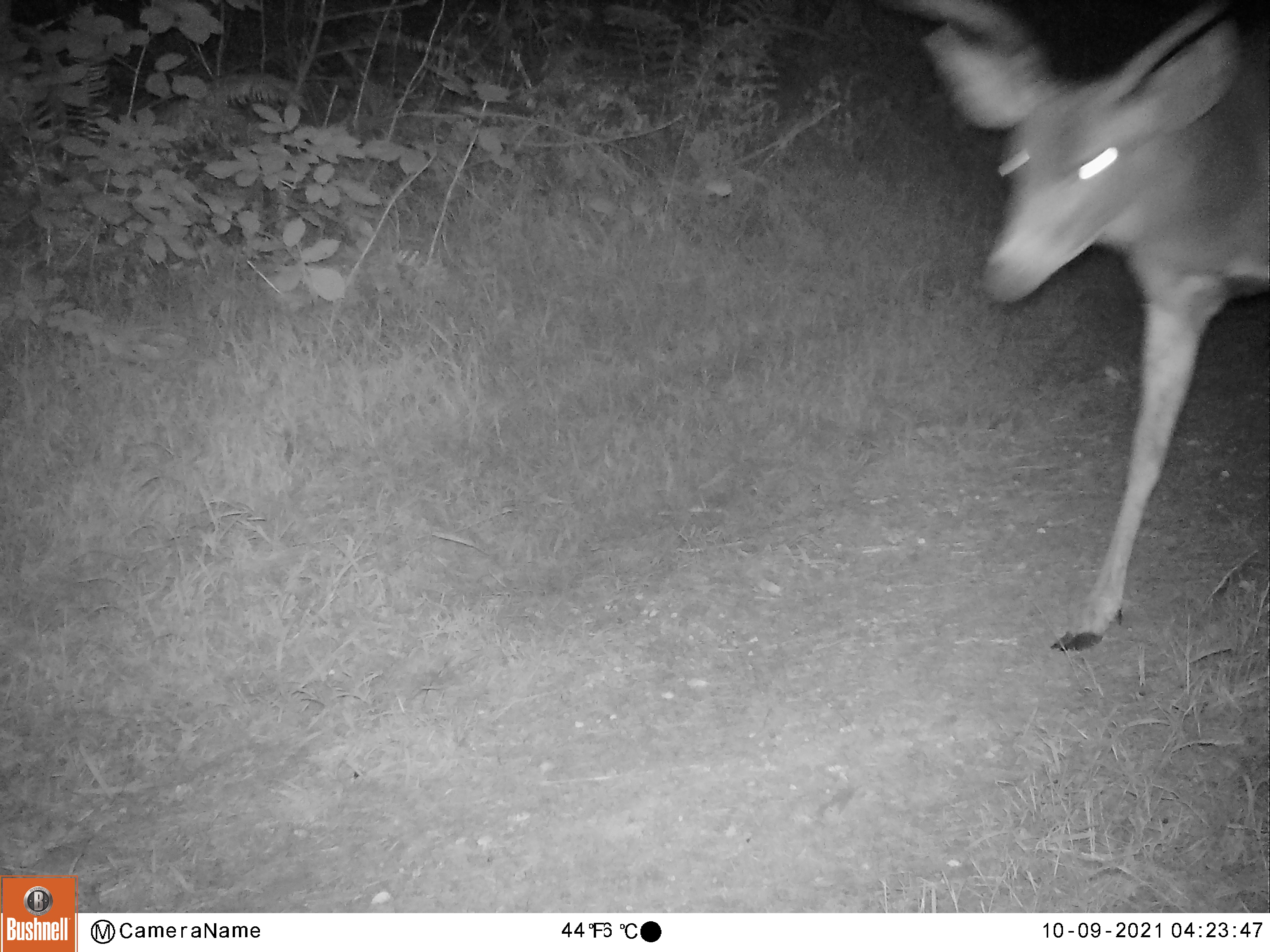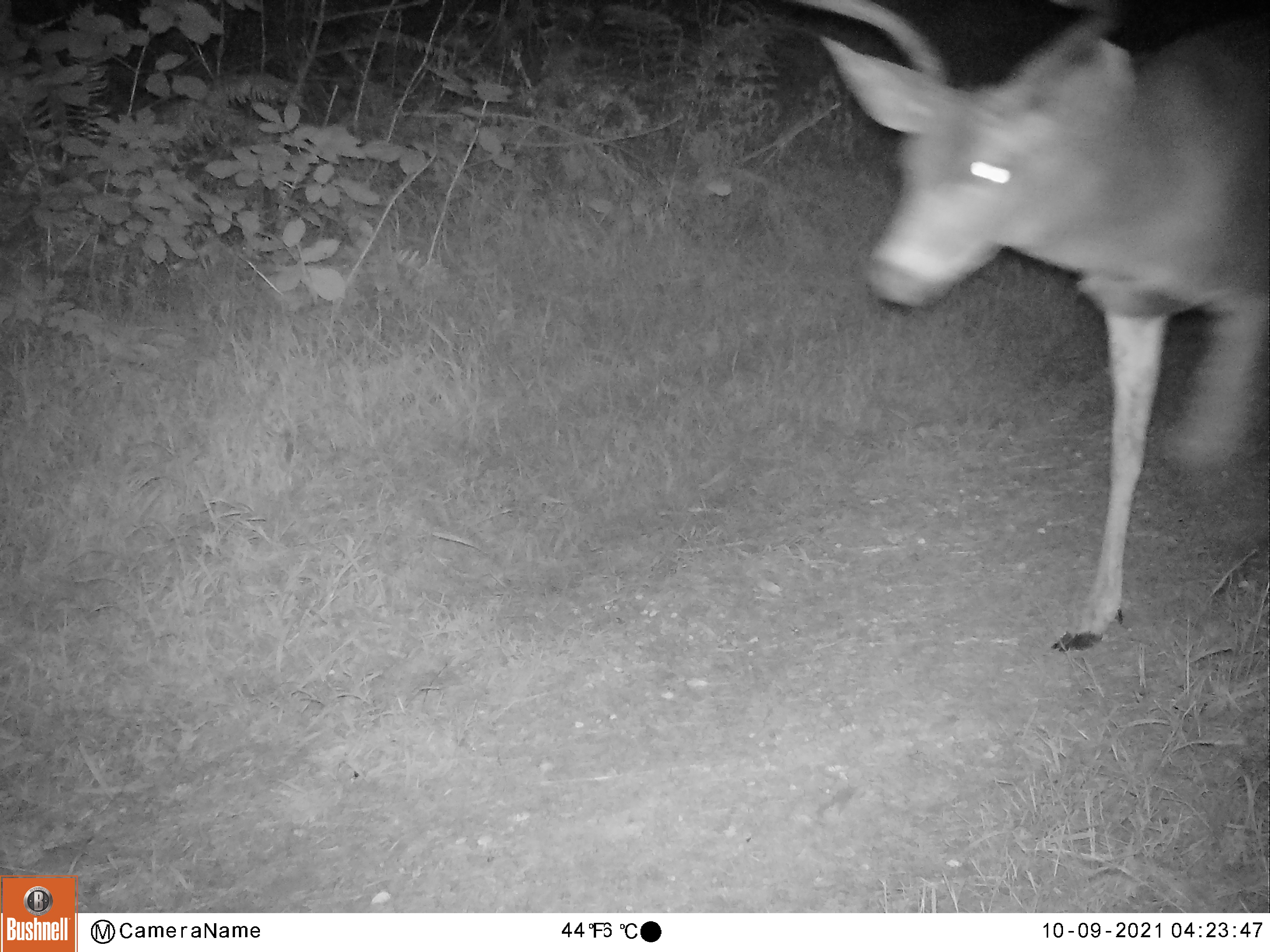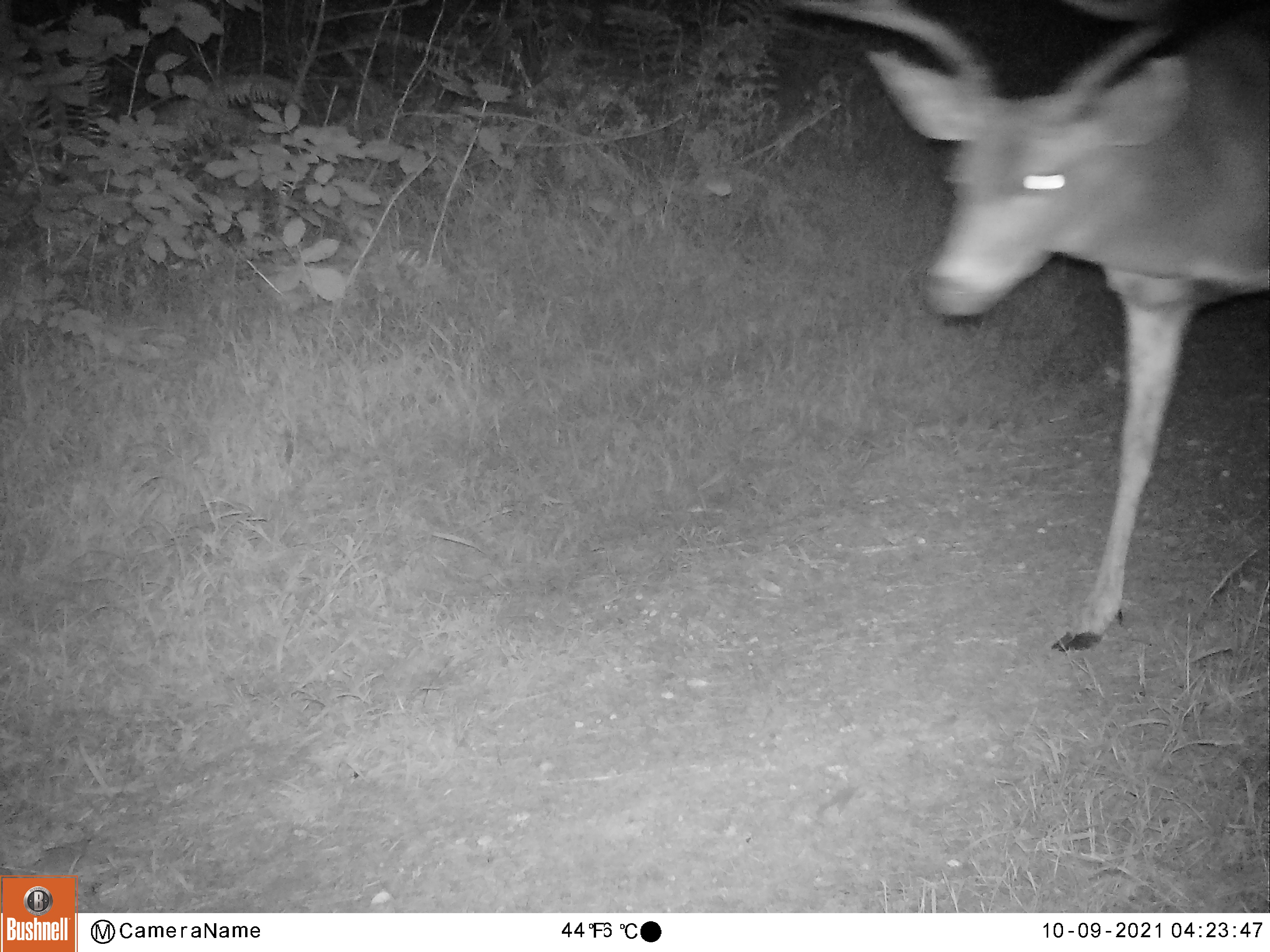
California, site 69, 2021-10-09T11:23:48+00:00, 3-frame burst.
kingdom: Animalia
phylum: Chordata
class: Mammalia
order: Artiodactyla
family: Cervidae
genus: Odocoileus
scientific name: Odocoileus hemionus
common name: mule deer